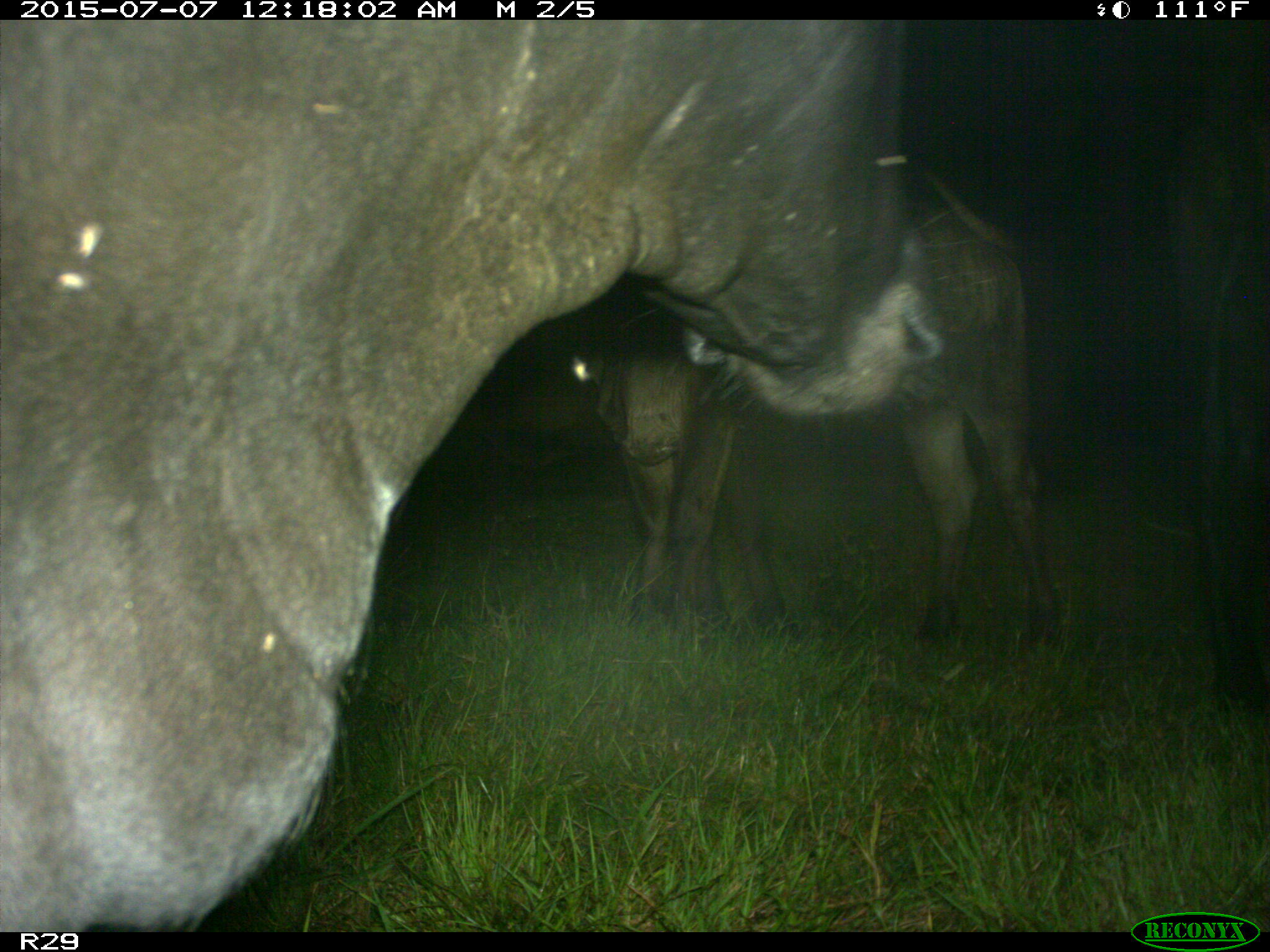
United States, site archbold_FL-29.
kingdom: Animalia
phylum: Chordata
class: Mammalia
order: Artiodactyla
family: Bovidae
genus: Bos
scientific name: Bos taurus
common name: domestic cow